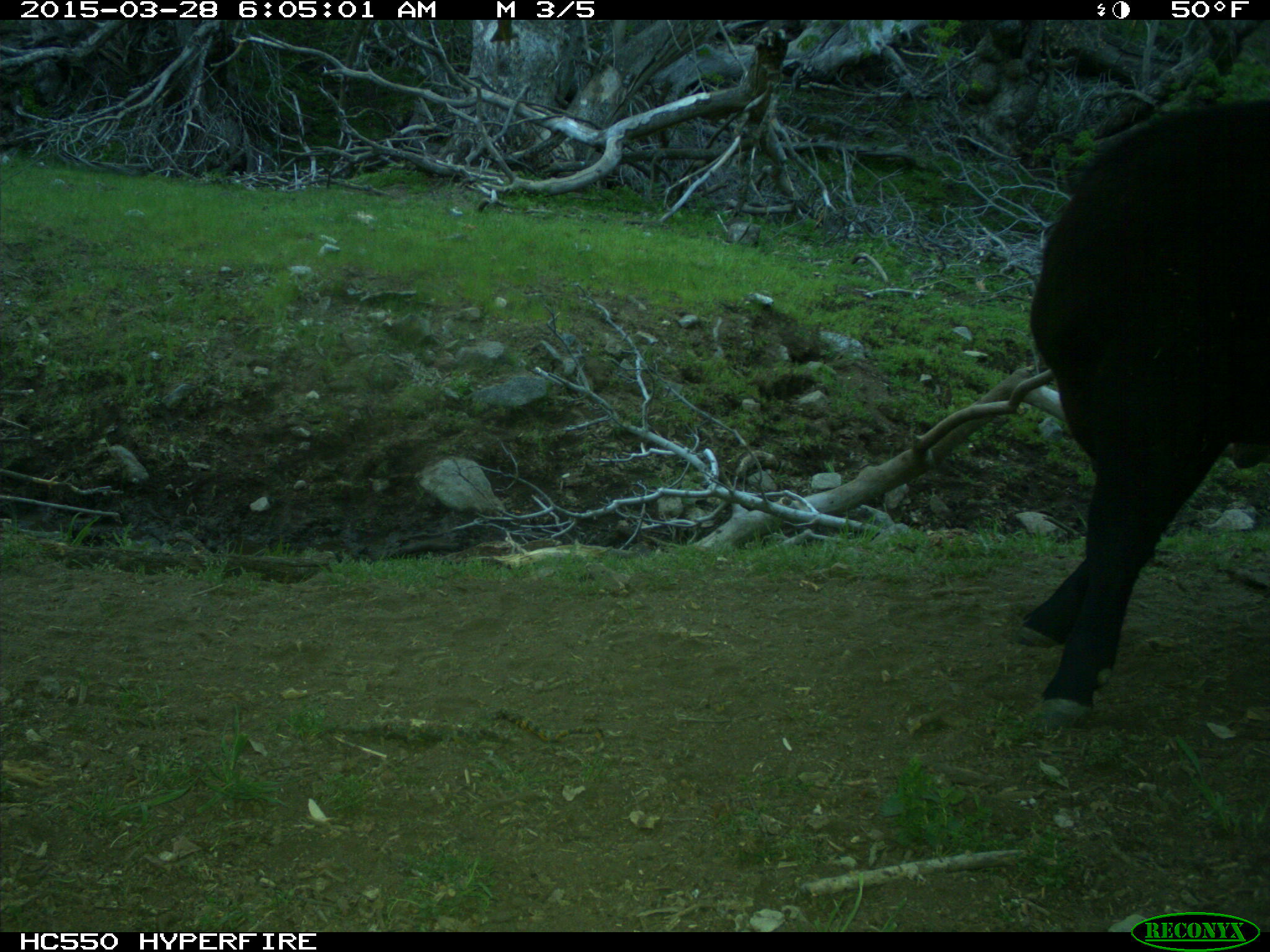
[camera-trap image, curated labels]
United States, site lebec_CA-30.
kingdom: Animalia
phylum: Chordata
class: Mammalia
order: Artiodactyla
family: Bovidae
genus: Bos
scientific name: Bos taurus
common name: domestic cow